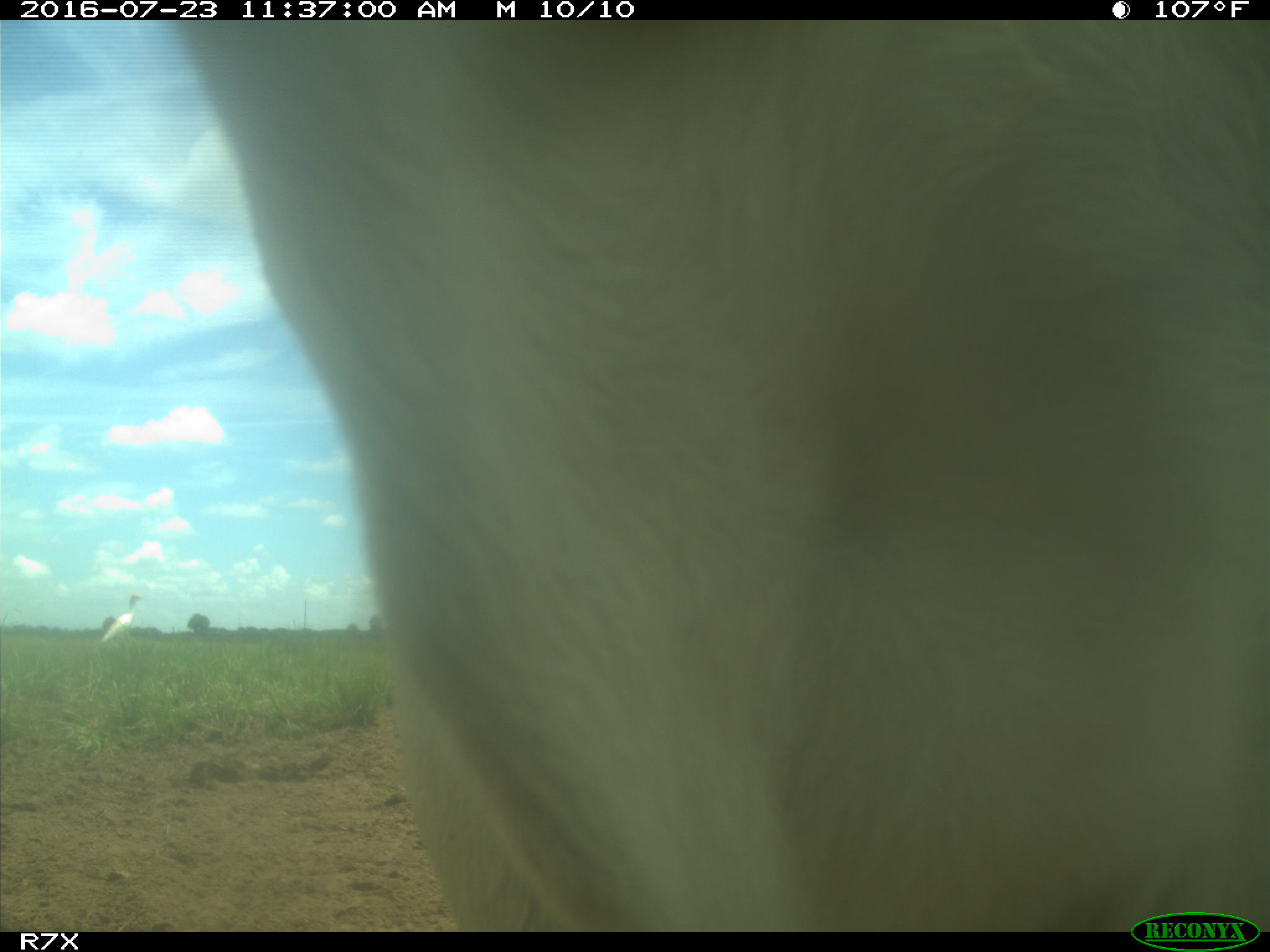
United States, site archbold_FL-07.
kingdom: Animalia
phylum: Chordata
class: Mammalia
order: Artiodactyla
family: Bovidae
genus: Bos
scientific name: Bos taurus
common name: domestic cow